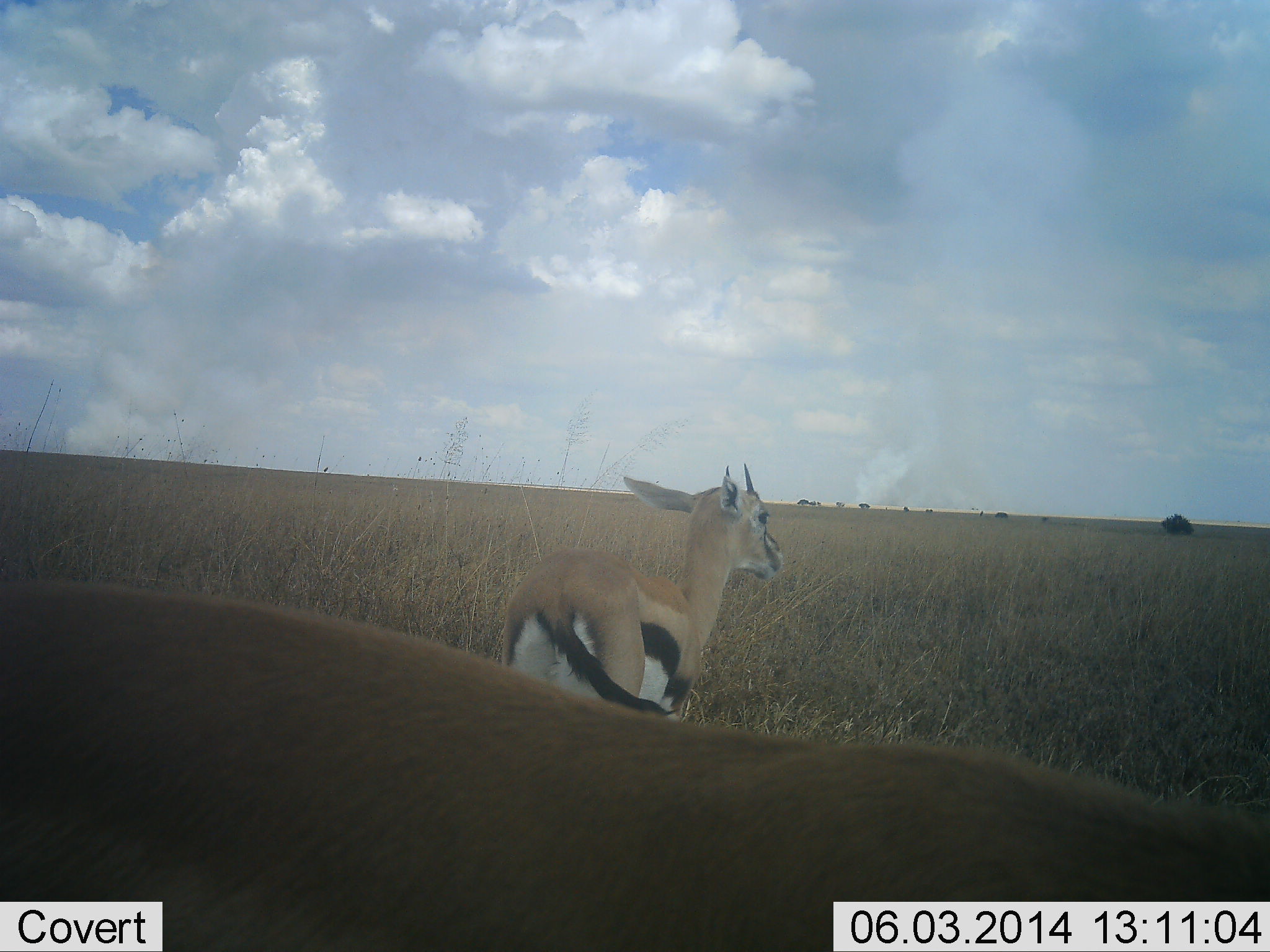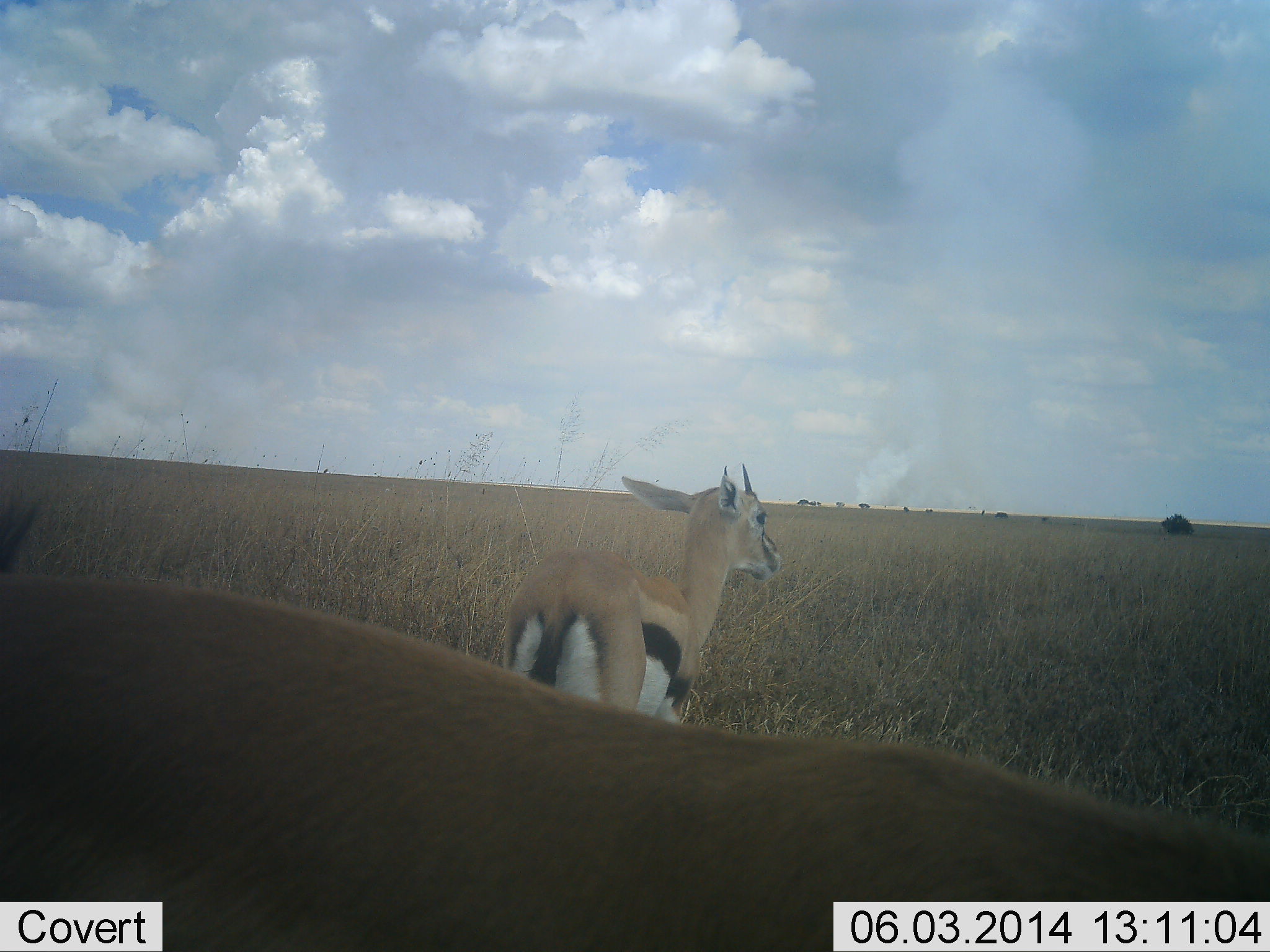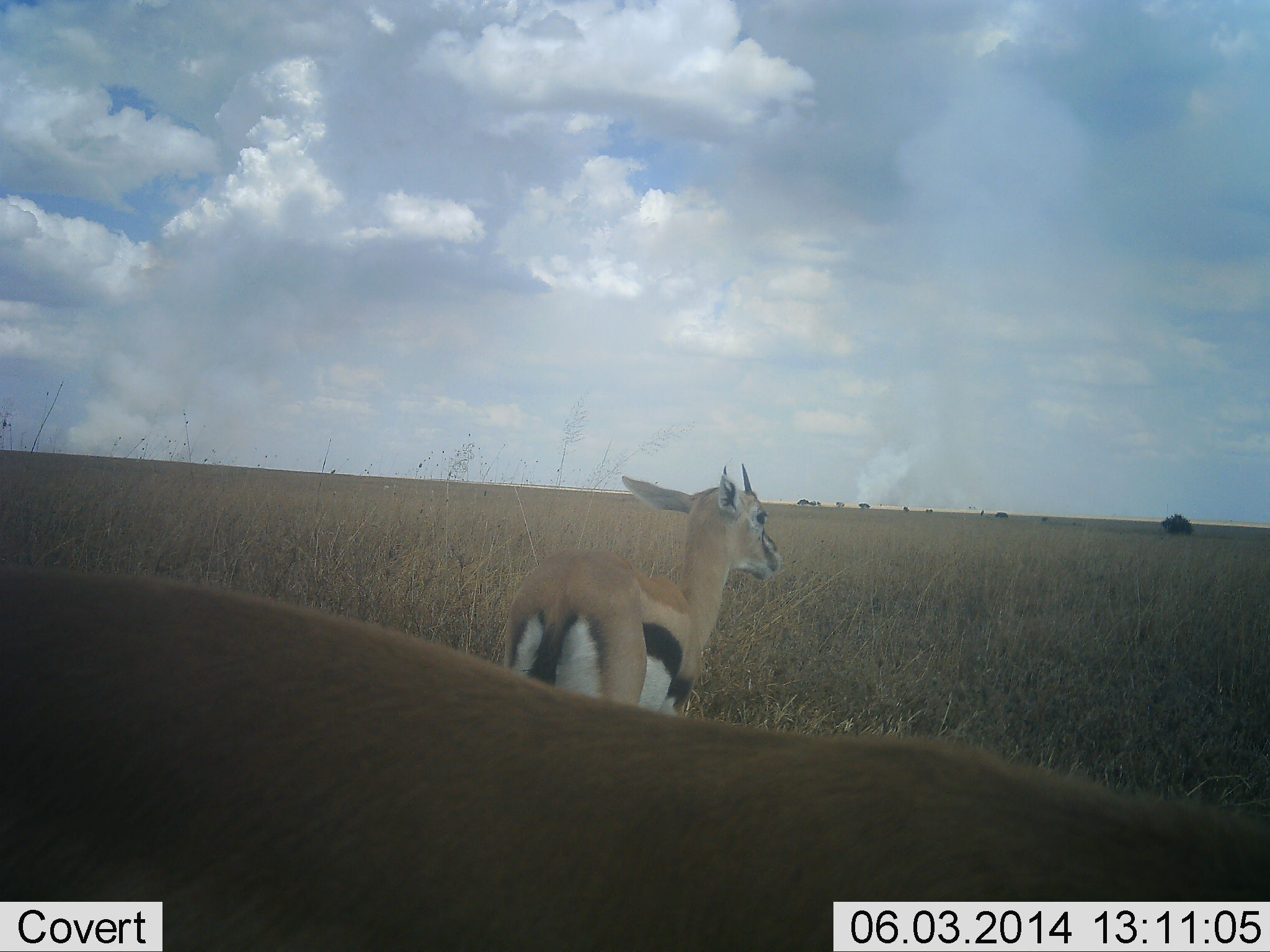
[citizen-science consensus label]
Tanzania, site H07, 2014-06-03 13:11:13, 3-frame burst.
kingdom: Animalia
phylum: Chordata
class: Mammalia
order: Artiodactyla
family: Bovidae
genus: Eudorcas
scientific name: Eudorcas thomsonii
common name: thomson's gazelle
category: gazellethomsons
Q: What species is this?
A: Gazellethomsons (thomson's gazelle) (Eudorcas thomsonii).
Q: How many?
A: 2.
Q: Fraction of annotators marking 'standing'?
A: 100%.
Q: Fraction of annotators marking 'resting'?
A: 0%.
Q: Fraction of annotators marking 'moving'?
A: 10%.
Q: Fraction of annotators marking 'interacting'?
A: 0%.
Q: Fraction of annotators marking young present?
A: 10%.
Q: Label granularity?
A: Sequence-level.